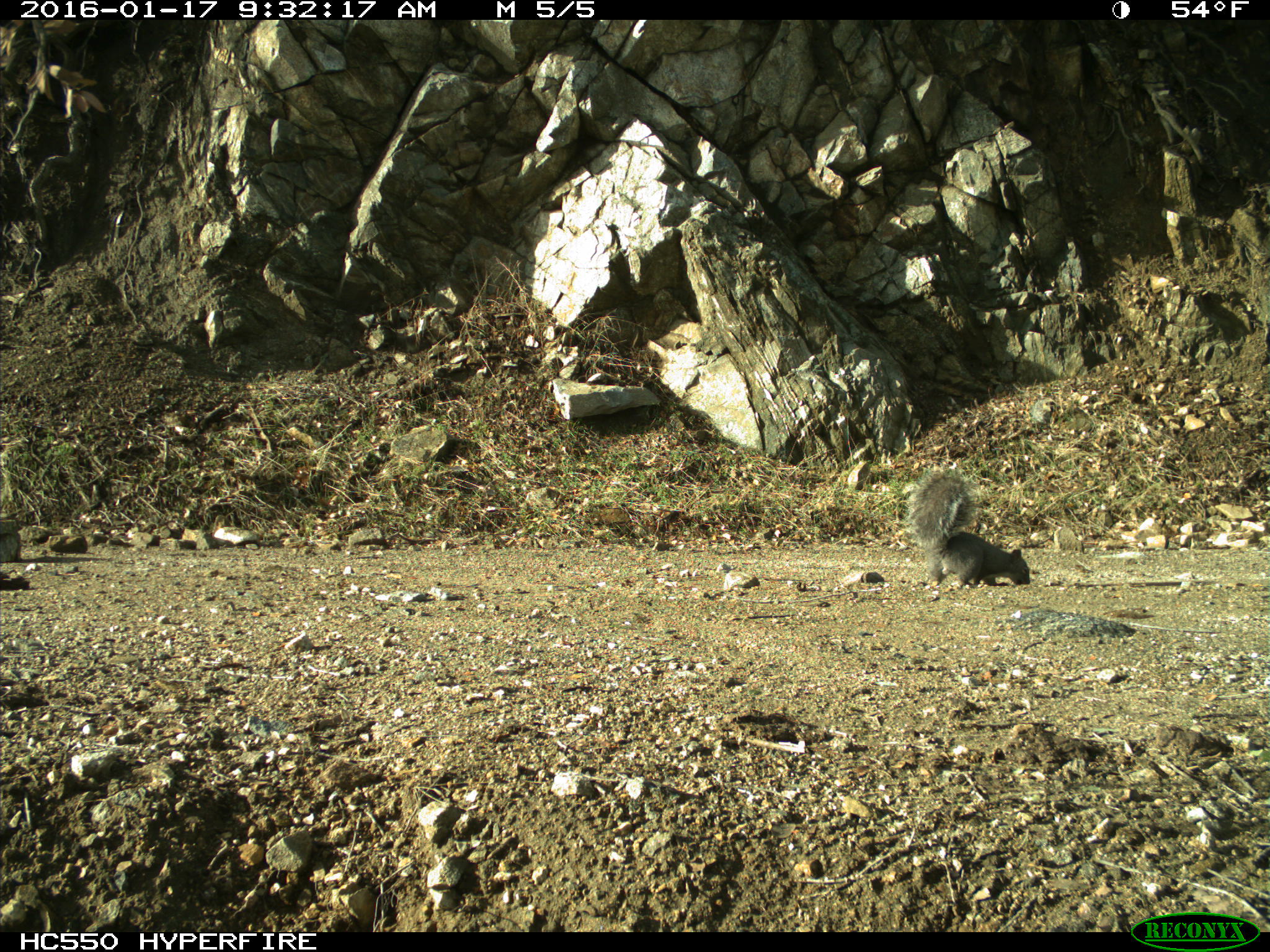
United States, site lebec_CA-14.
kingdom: Animalia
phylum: Chordata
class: Mammalia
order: Rodentia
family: Sciuridae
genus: Sciurus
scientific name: Sciurus carolinensis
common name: eastern gray squirrel